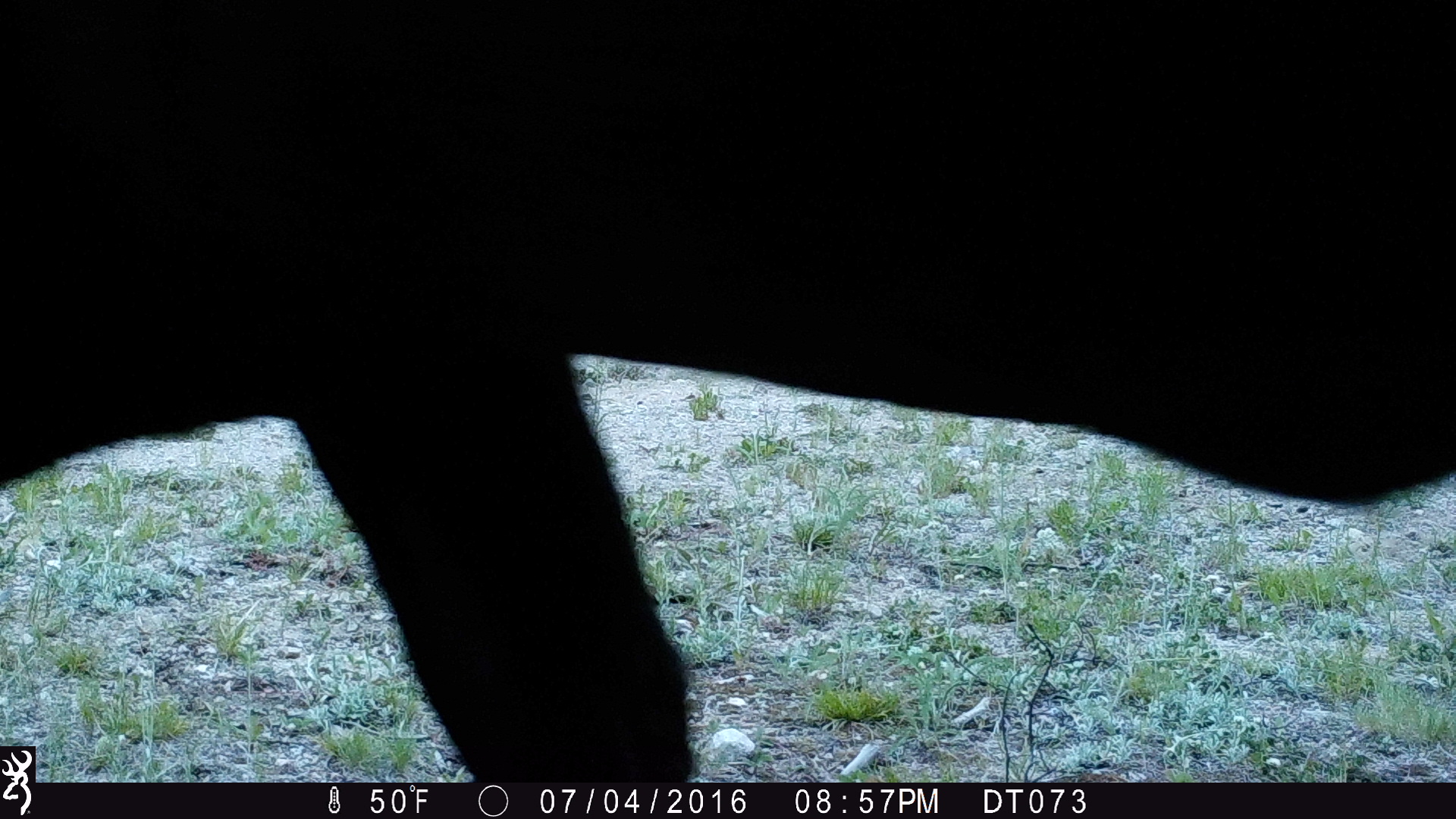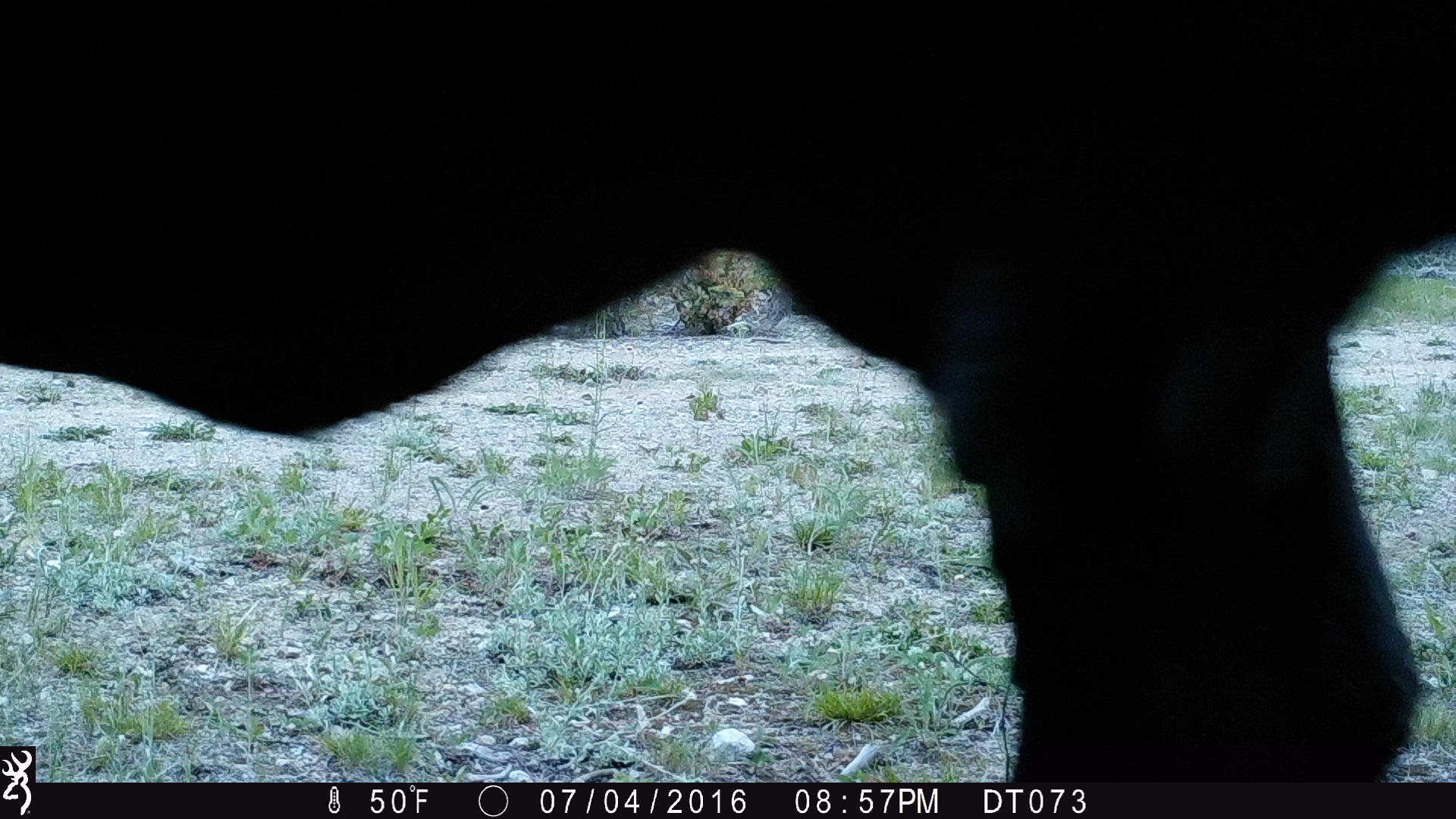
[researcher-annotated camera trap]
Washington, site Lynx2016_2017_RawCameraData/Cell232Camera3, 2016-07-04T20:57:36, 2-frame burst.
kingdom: Animalia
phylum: Chordata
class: Mammalia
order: Artiodactyla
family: Bovidae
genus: Bos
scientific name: Bos taurus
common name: domestic cattle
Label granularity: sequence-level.